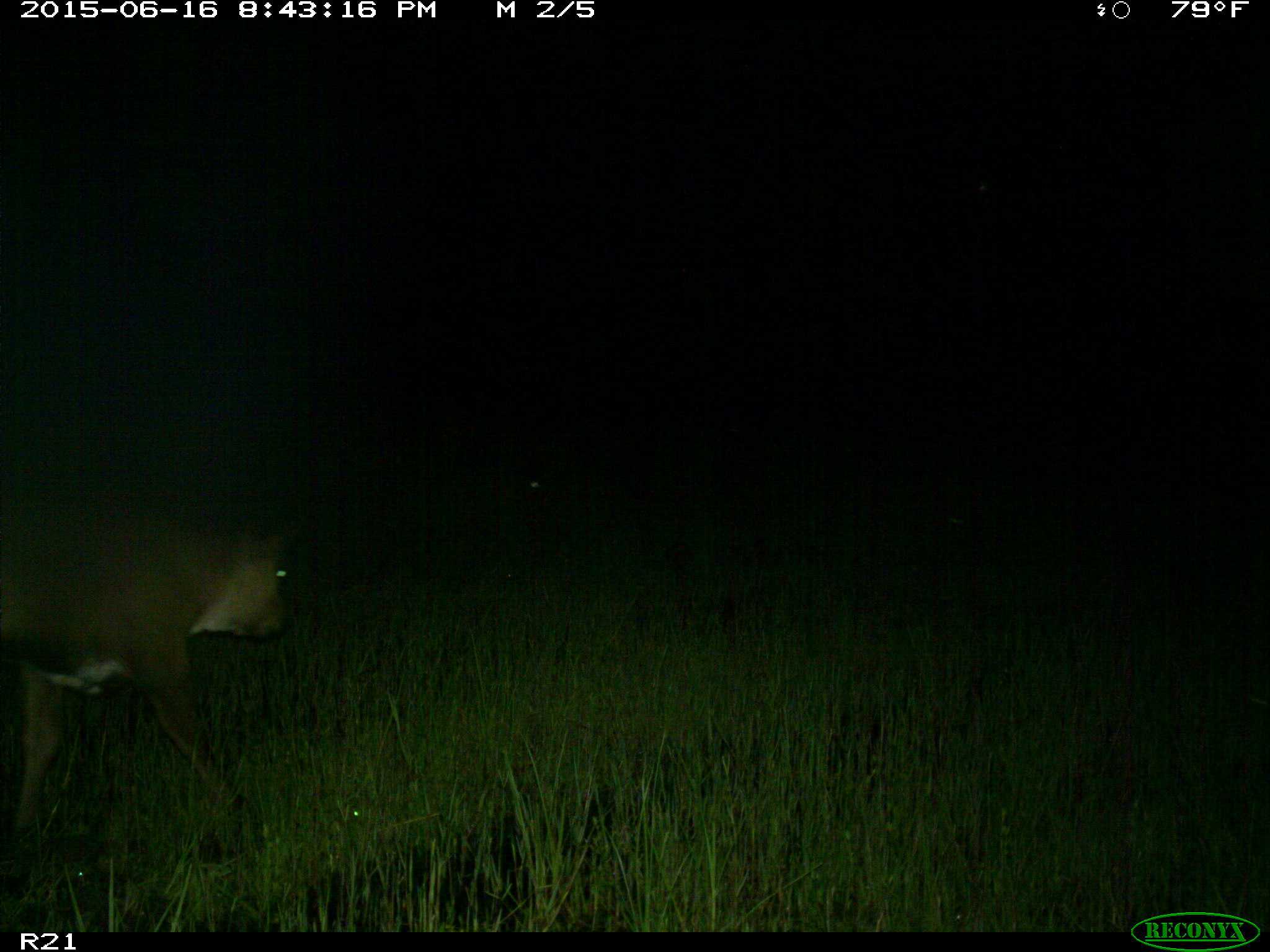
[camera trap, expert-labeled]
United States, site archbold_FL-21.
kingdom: Animalia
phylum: Chordata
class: Mammalia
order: Artiodactyla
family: Bovidae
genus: Bos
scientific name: Bos taurus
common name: domestic cow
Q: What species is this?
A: Bos taurus (domestic cow).